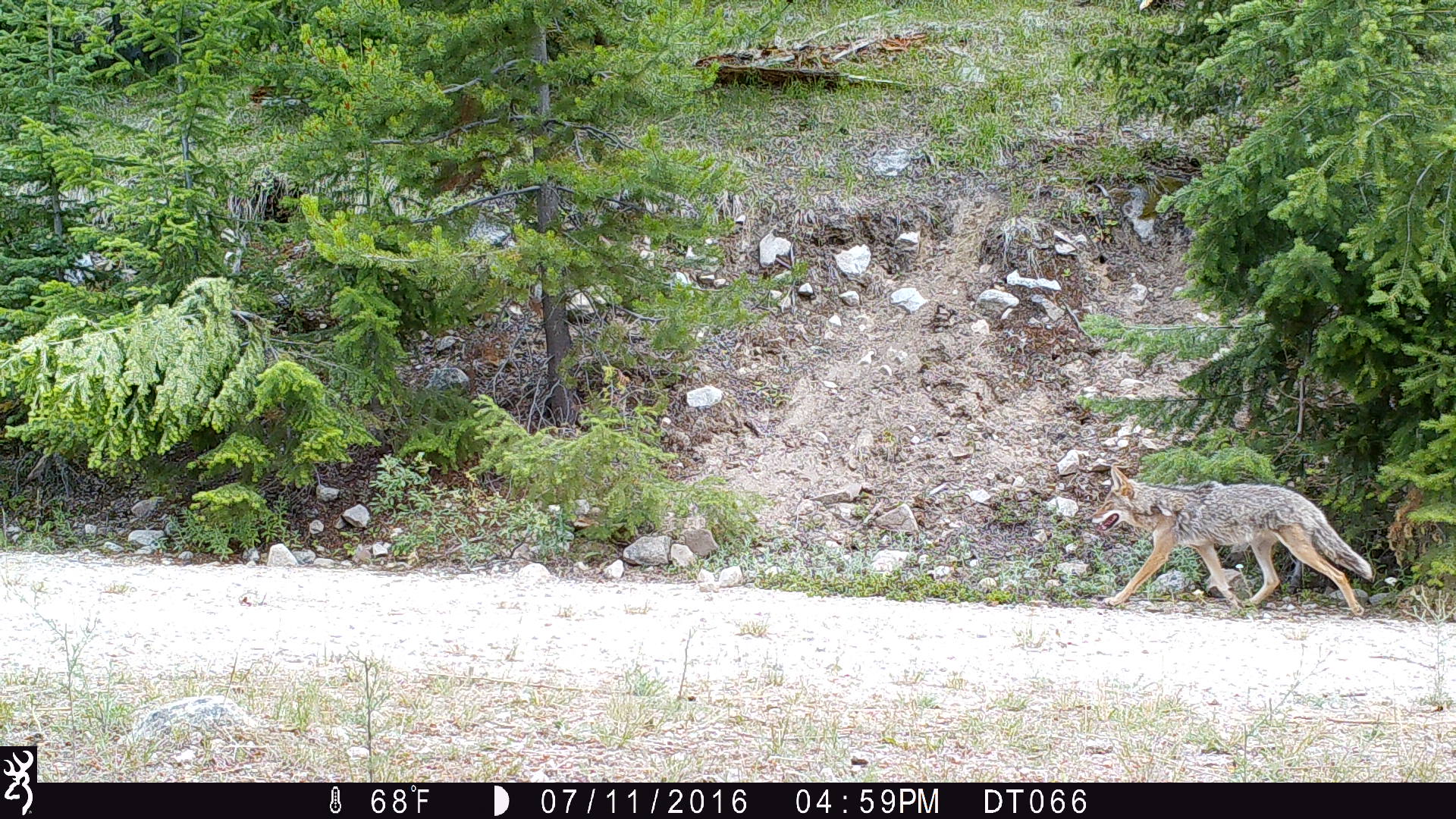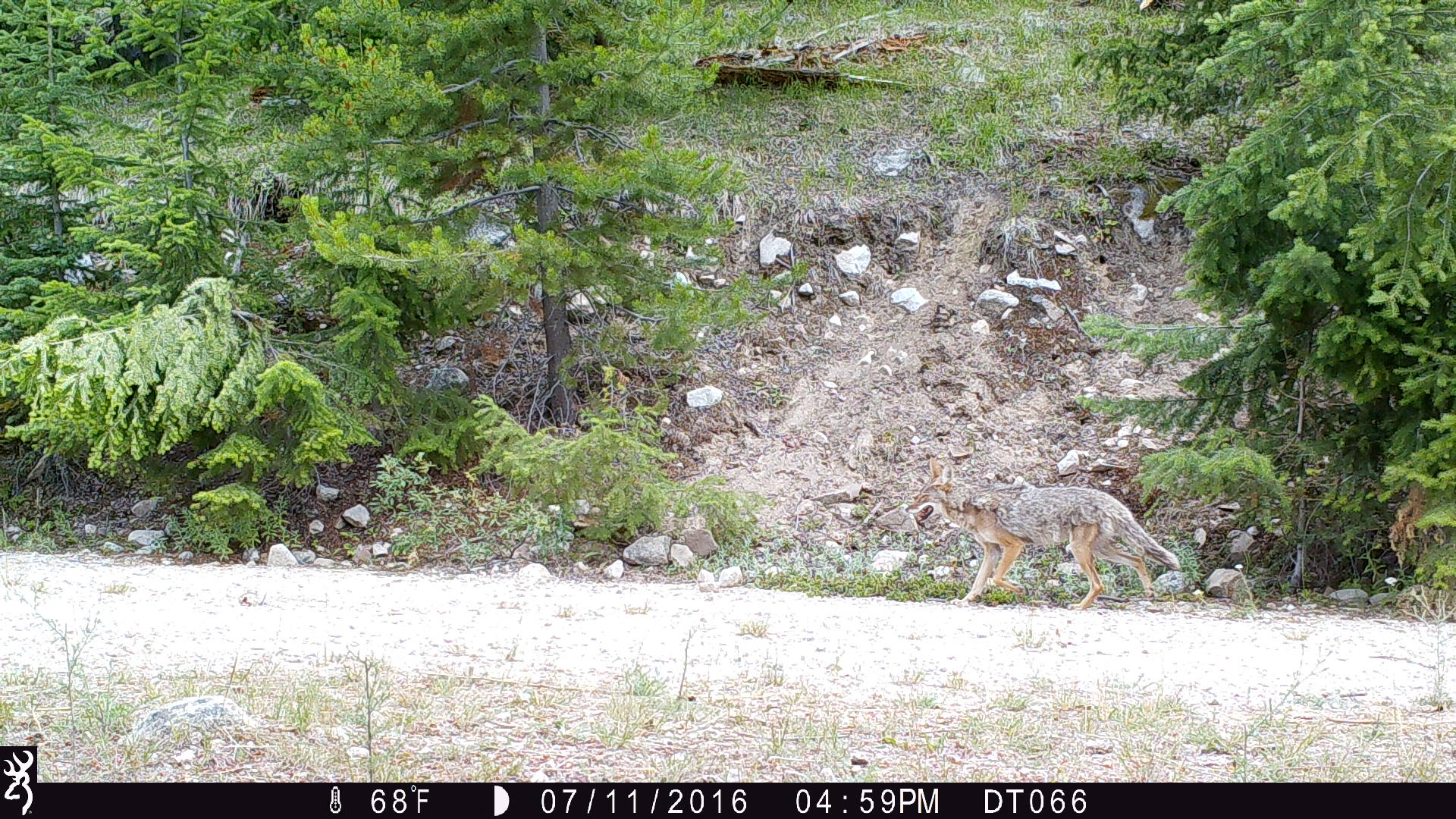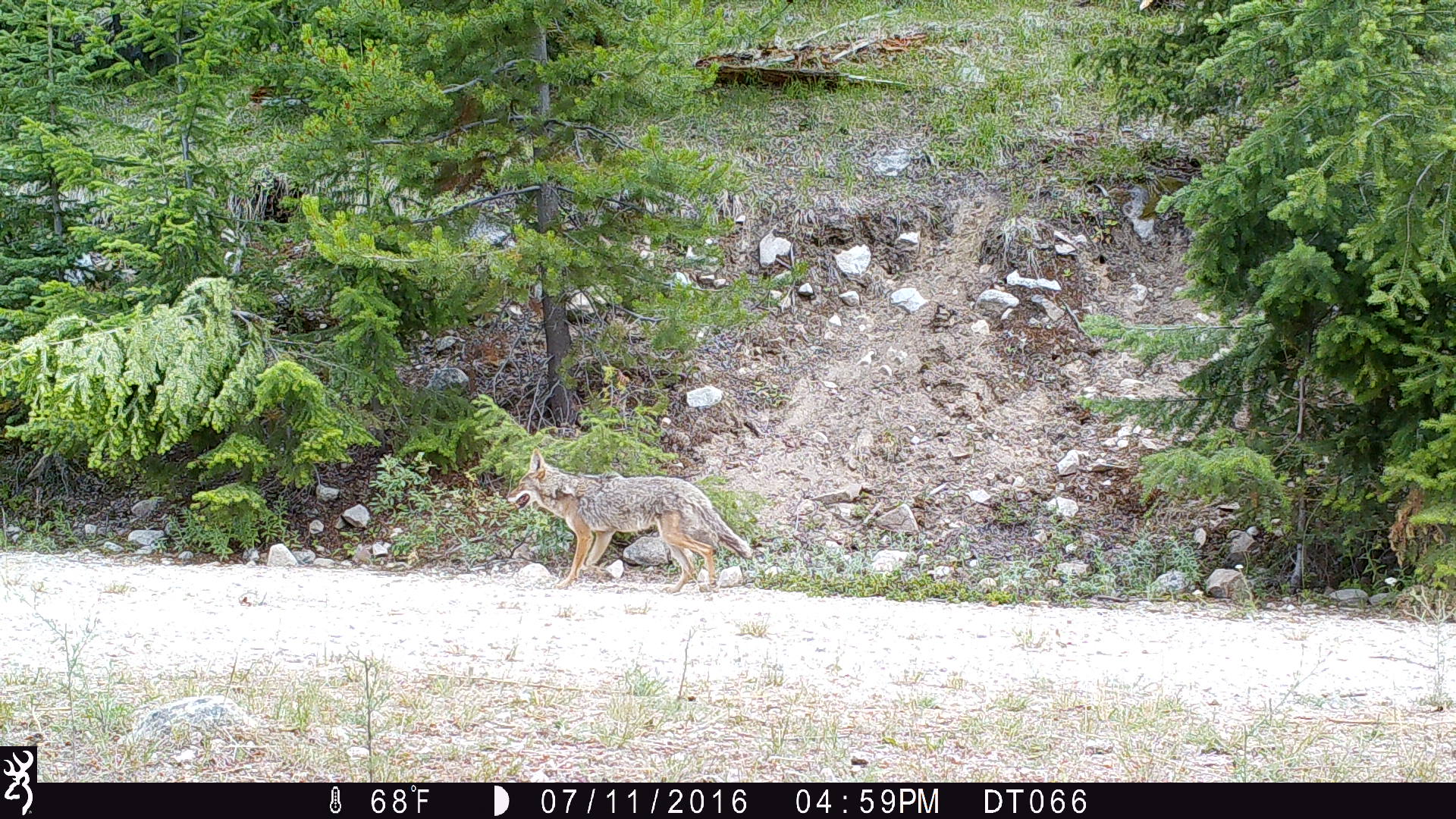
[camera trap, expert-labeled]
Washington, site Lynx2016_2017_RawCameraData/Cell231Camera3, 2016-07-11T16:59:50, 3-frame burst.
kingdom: Animalia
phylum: Chordata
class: Mammalia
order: Carnivora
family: Canidae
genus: Canis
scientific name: Canis latrans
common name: coyote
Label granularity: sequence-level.